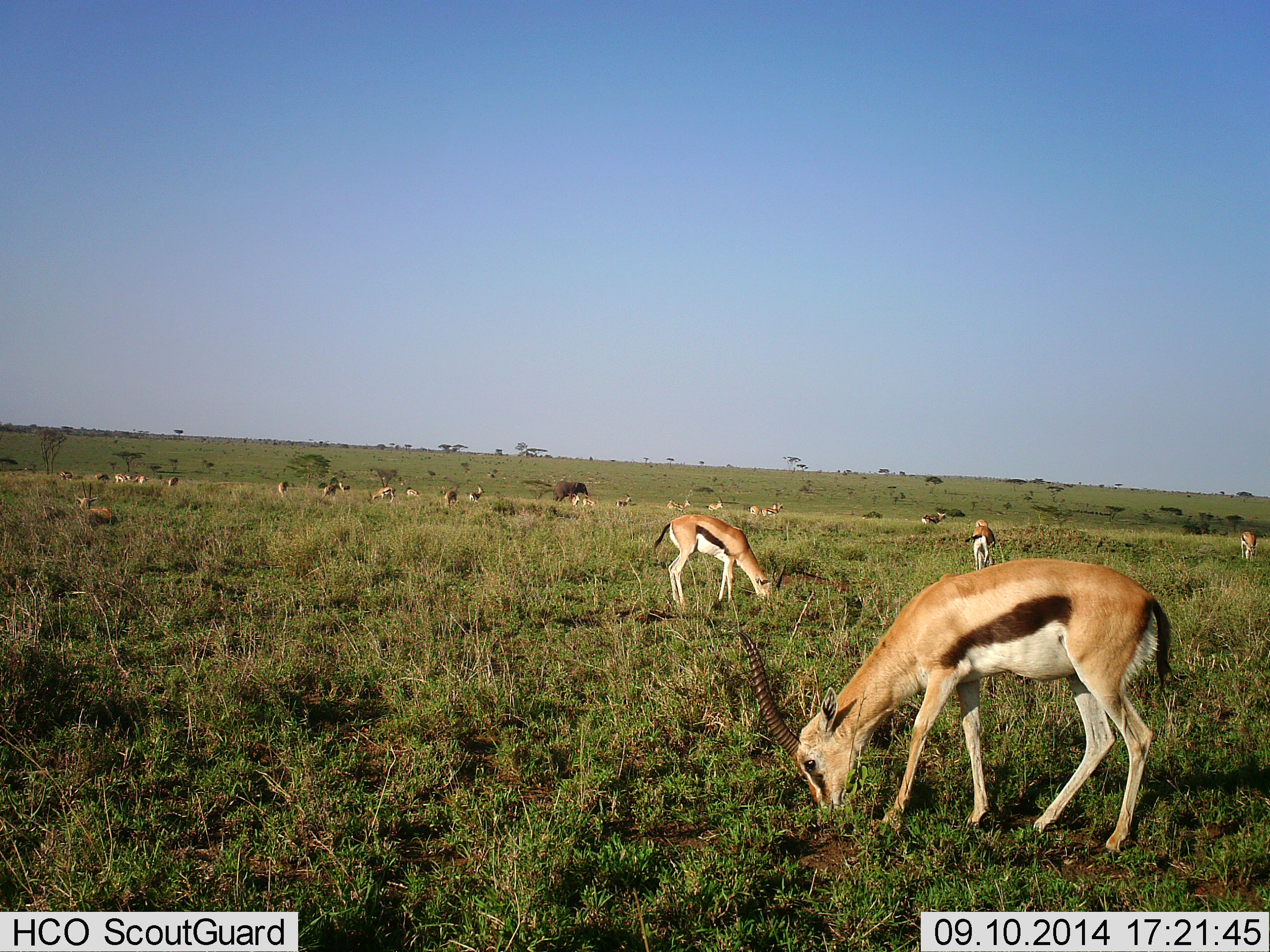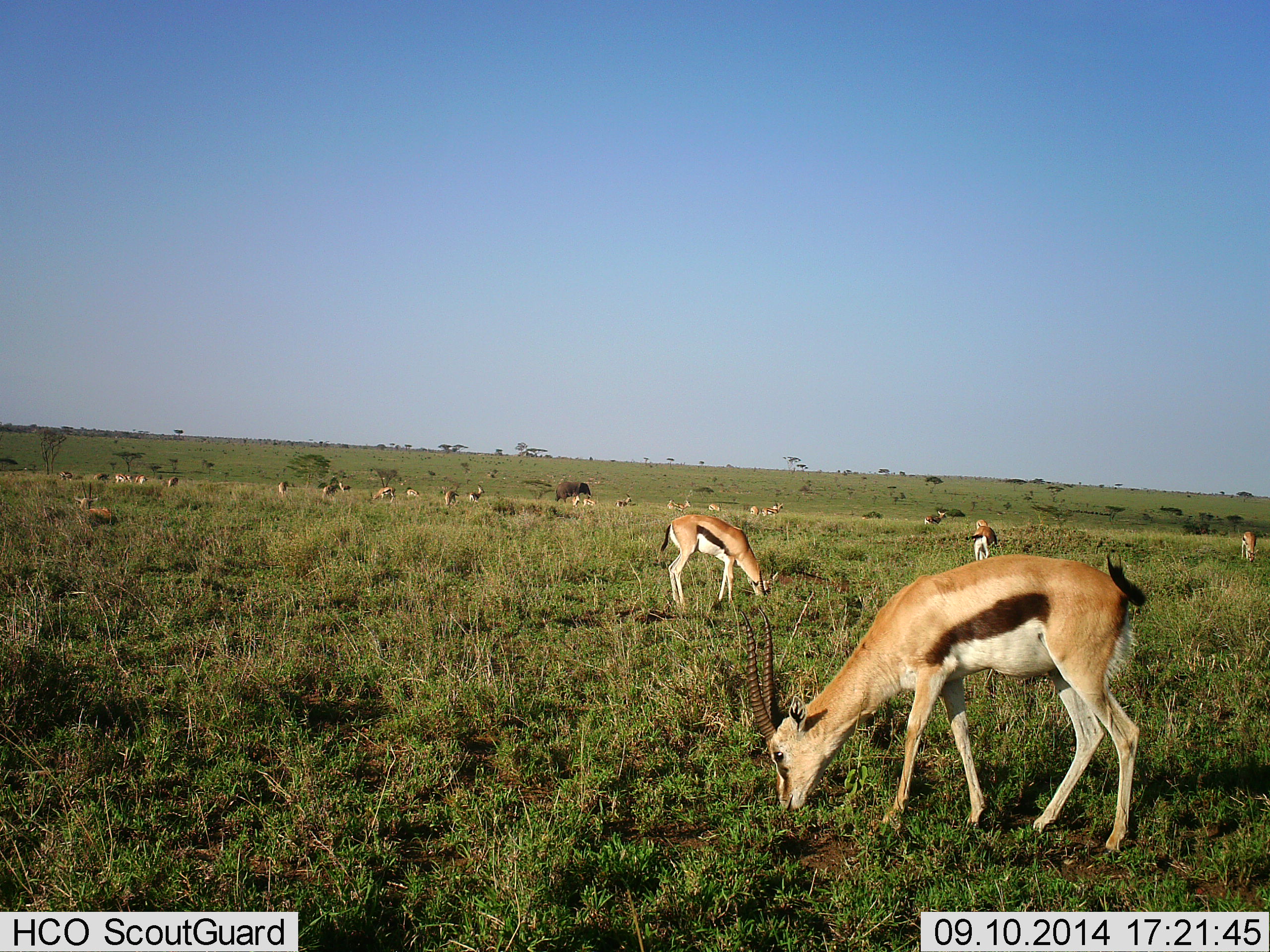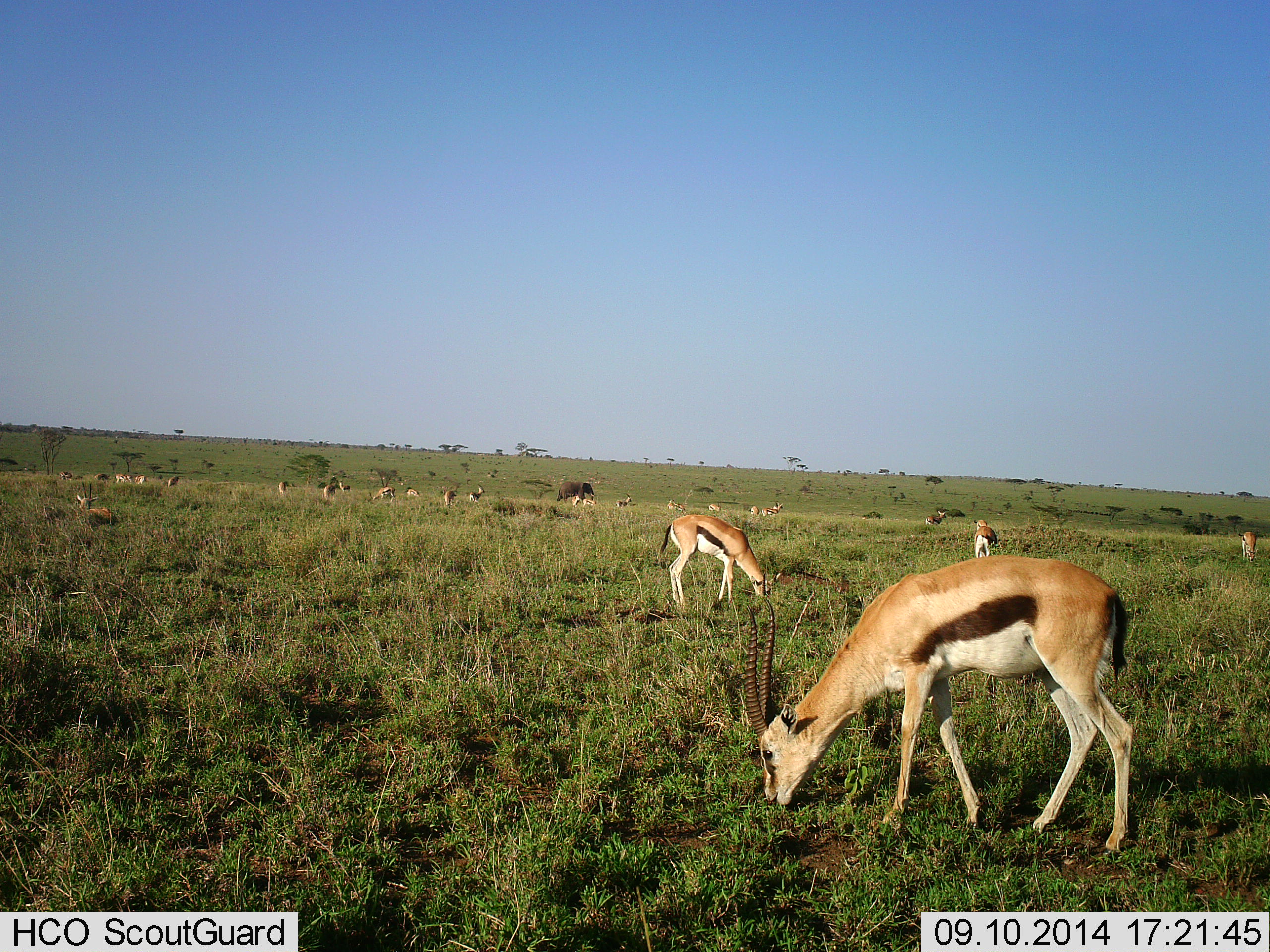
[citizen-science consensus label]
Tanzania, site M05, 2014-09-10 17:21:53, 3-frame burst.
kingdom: Animalia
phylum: Chordata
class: Mammalia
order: Artiodactyla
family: Bovidae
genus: Eudorcas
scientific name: Eudorcas thomsonii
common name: thomson's gazelle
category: gazellethomsons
Gazellethomsons (thomson's gazelle) (Eudorcas thomsonii), count 11-50. Behavior (volunteer vote fractions): standing 47%, resting 5%, moving 21%, interacting 0%. Young present (vote fraction): 0%. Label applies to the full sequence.